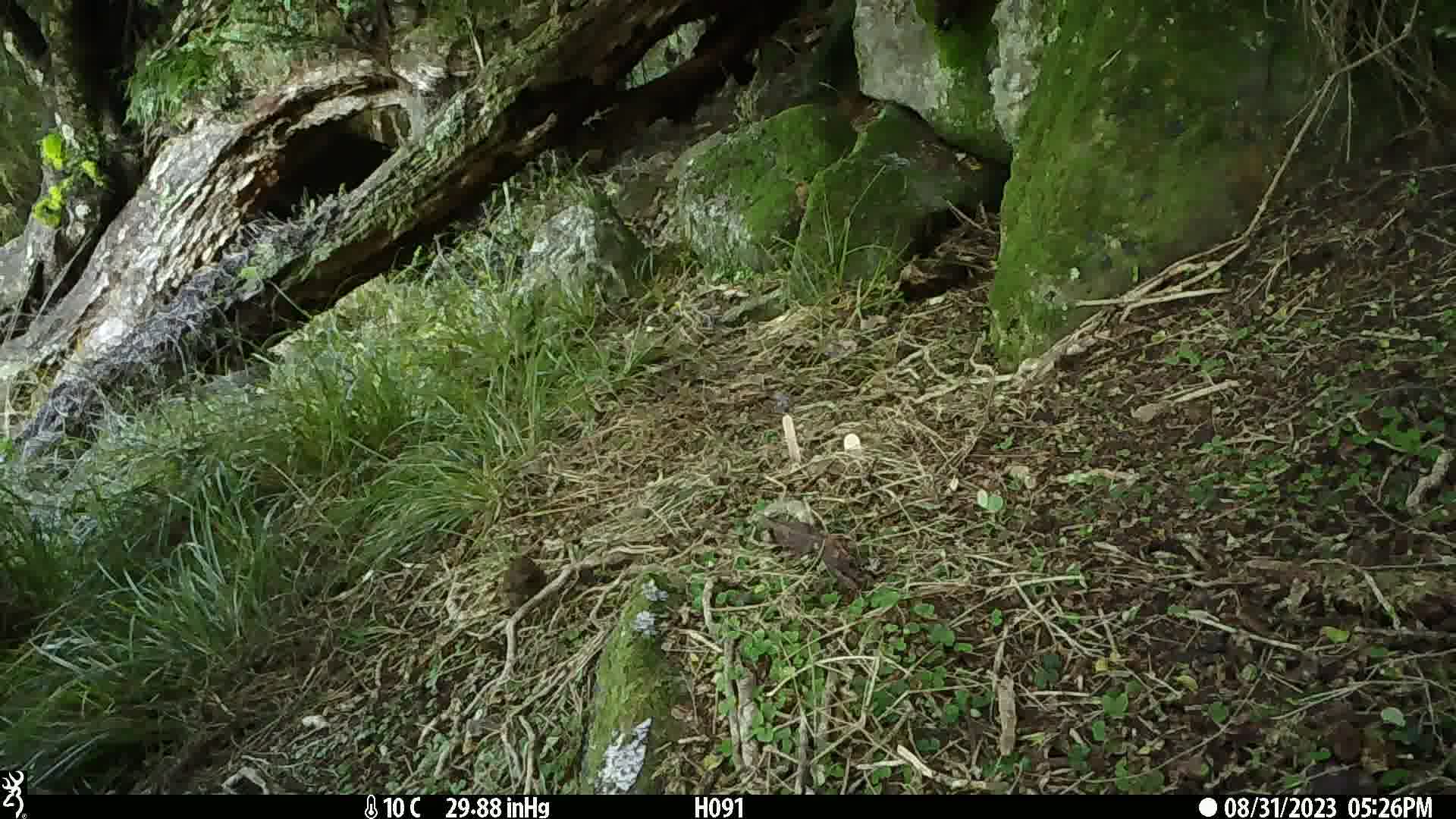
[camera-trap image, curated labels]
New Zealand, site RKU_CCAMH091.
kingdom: Animalia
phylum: Chordata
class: Aves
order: Passeriformes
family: Prunellidae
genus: Prunella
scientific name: Prunella modularis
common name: dunnock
Dunnock (Prunella modularis).